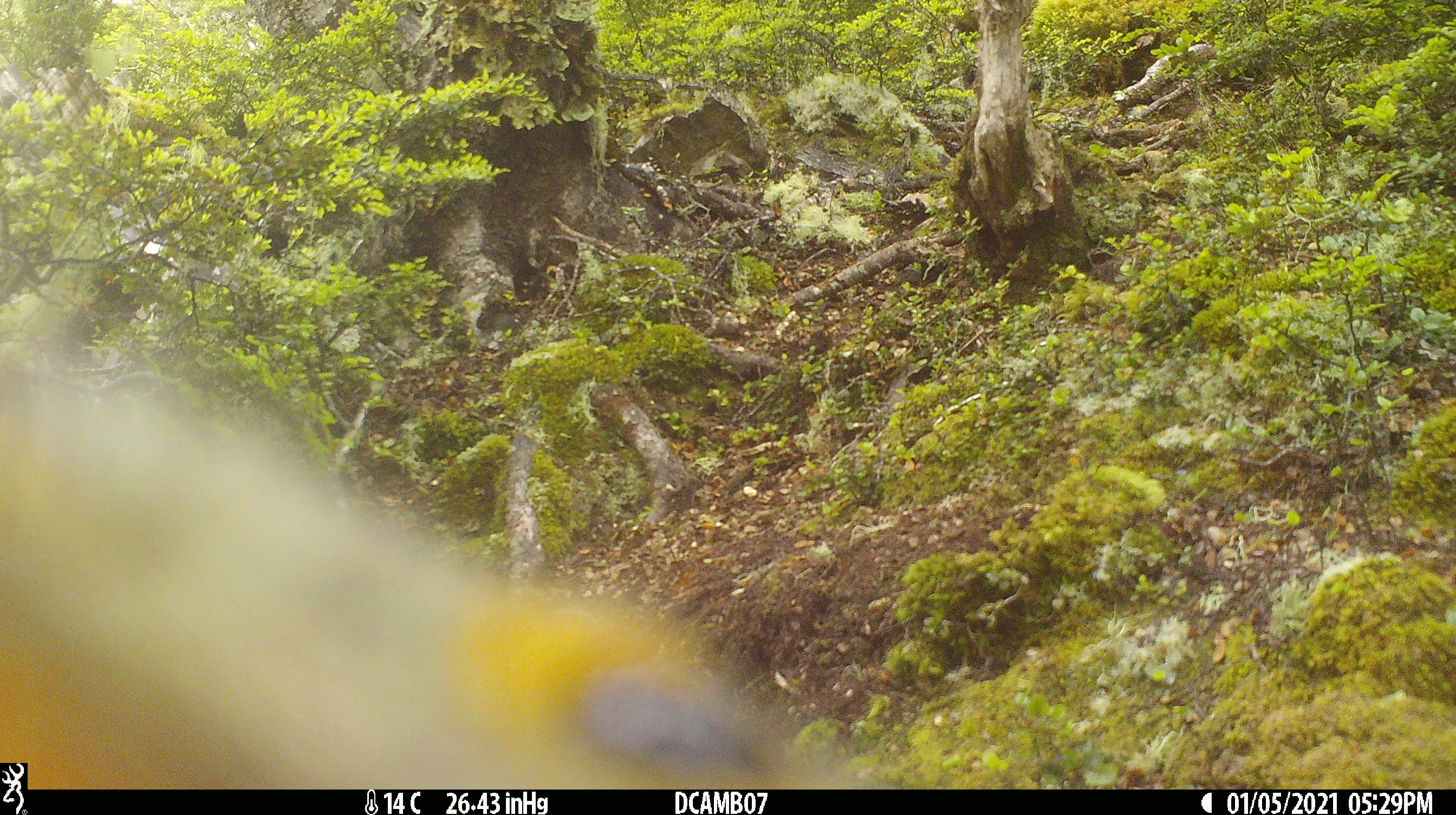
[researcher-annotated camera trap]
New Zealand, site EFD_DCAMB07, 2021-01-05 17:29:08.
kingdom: Animalia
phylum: Chordata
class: Aves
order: Psittaciformes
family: Strigopidae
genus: Nestor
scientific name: Nestor notabilis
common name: kea